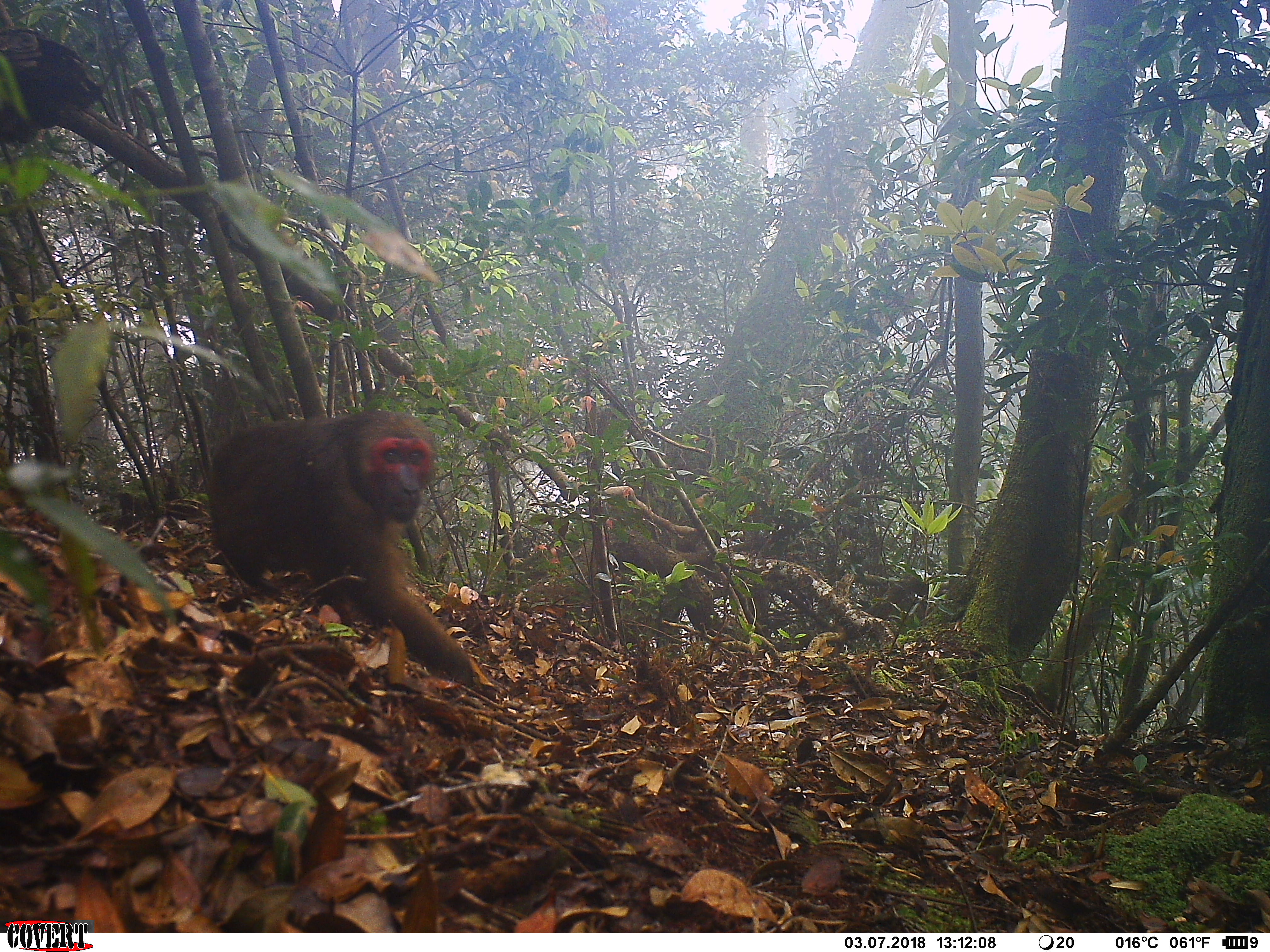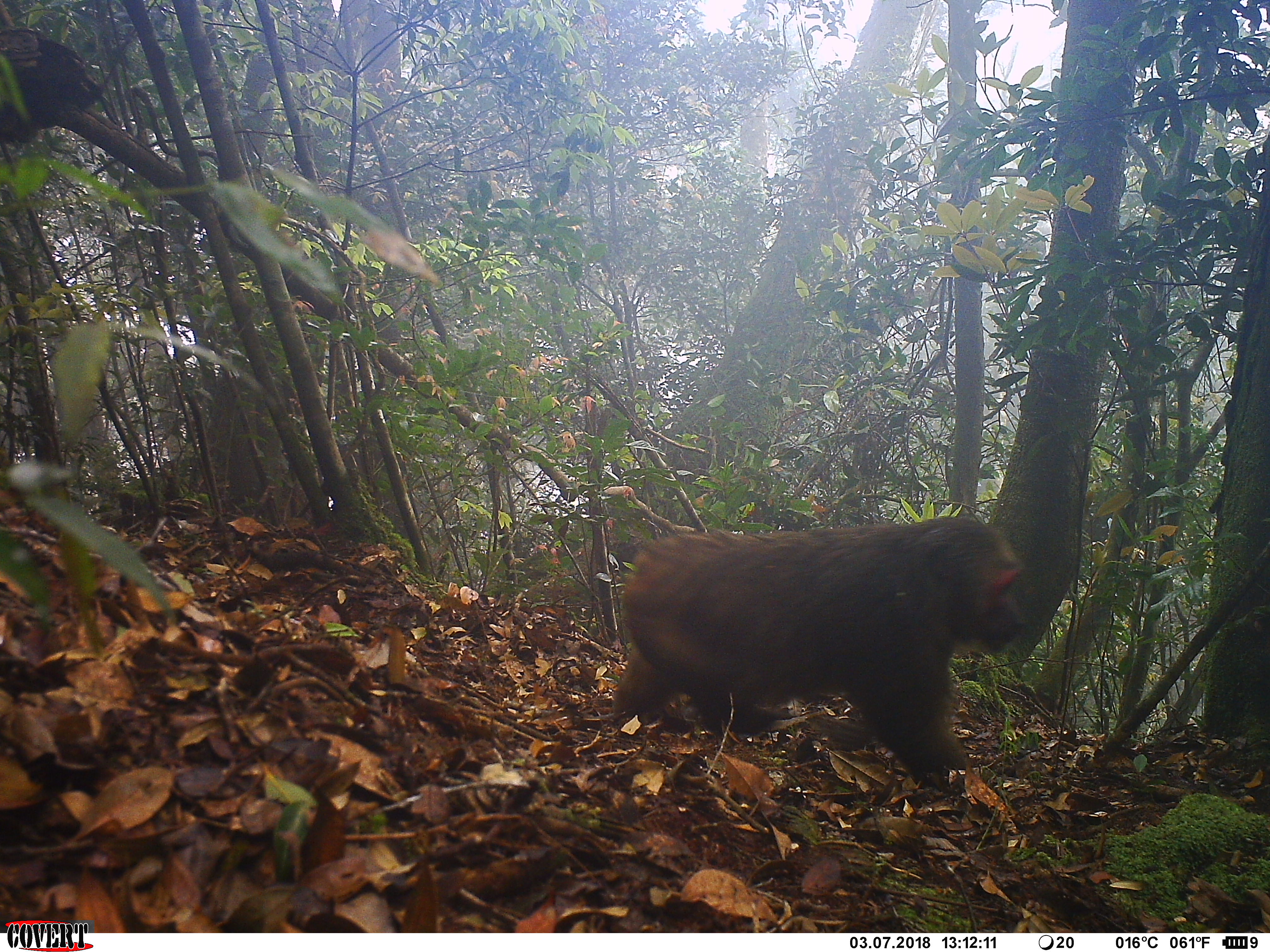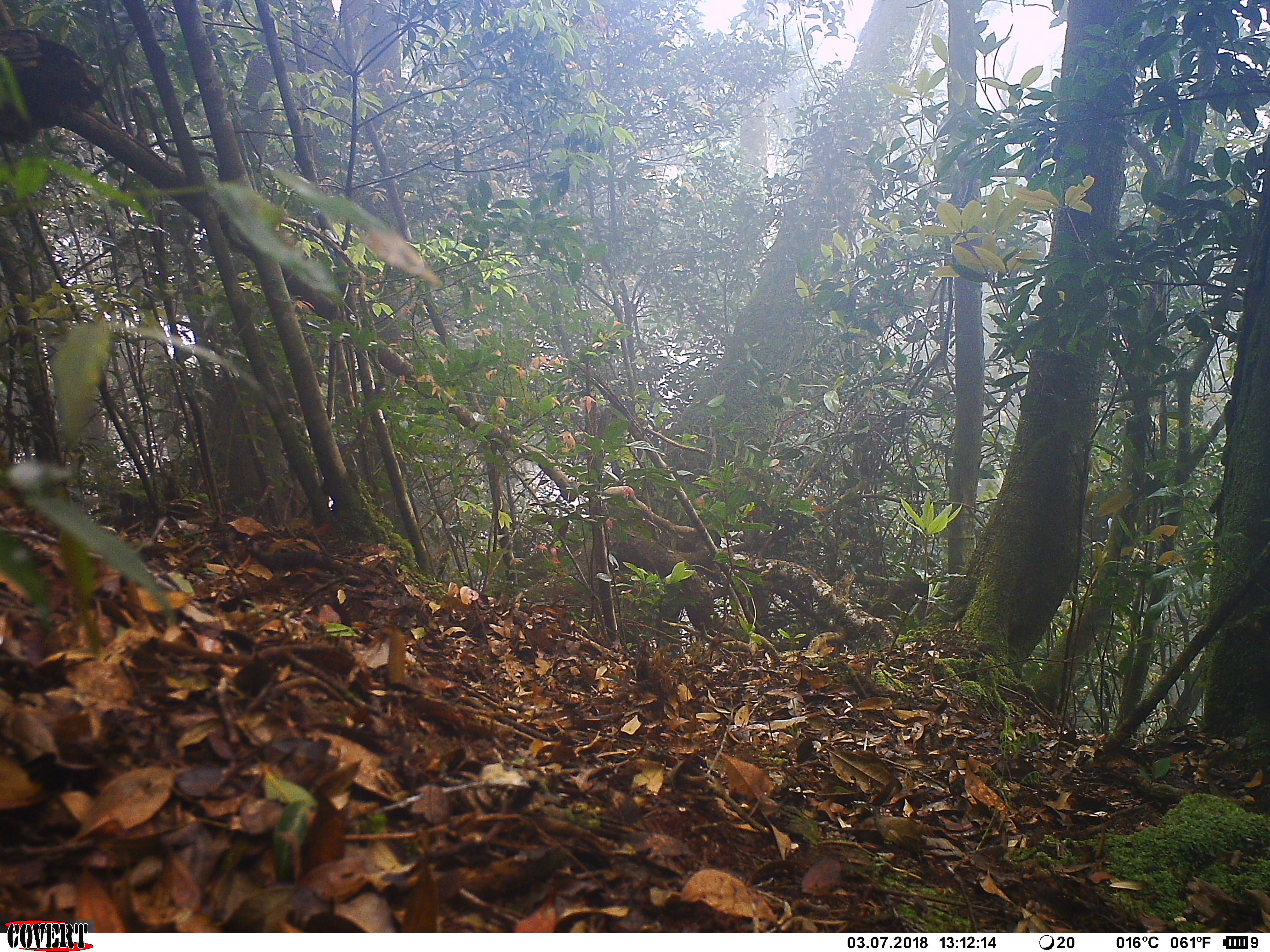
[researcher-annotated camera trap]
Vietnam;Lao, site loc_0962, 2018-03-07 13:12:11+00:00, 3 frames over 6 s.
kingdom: Animalia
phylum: Chordata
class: Mammalia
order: Primates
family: Cercopithecidae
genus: Macaca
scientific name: Macaca arctoides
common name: stump-tailed macaque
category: stump tailed macaque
Stump tailed macaque (stump-tailed macaque) (Macaca arctoides). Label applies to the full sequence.